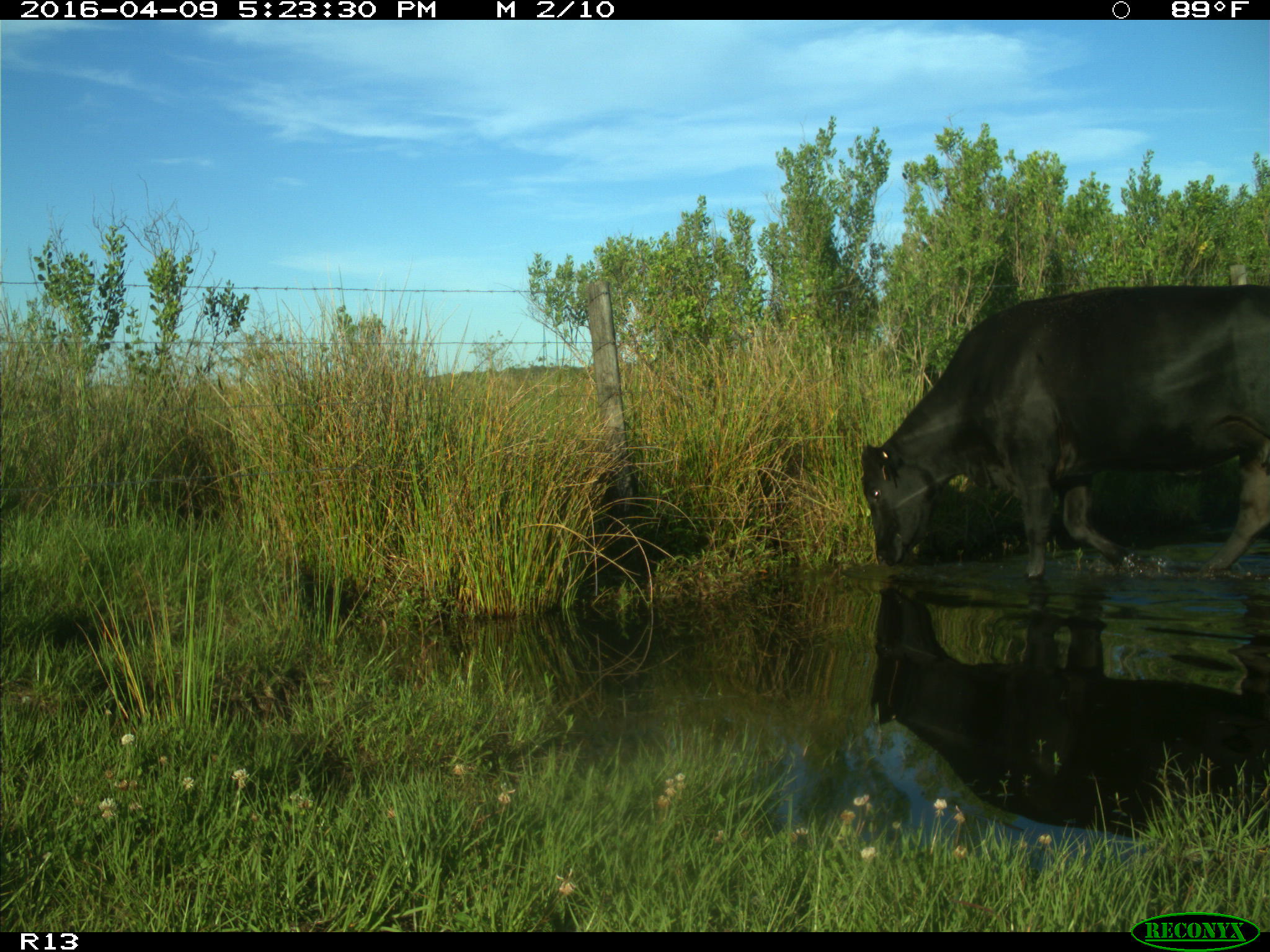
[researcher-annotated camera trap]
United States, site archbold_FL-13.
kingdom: Animalia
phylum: Chordata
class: Mammalia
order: Artiodactyla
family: Bovidae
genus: Bos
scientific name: Bos taurus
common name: domestic cow